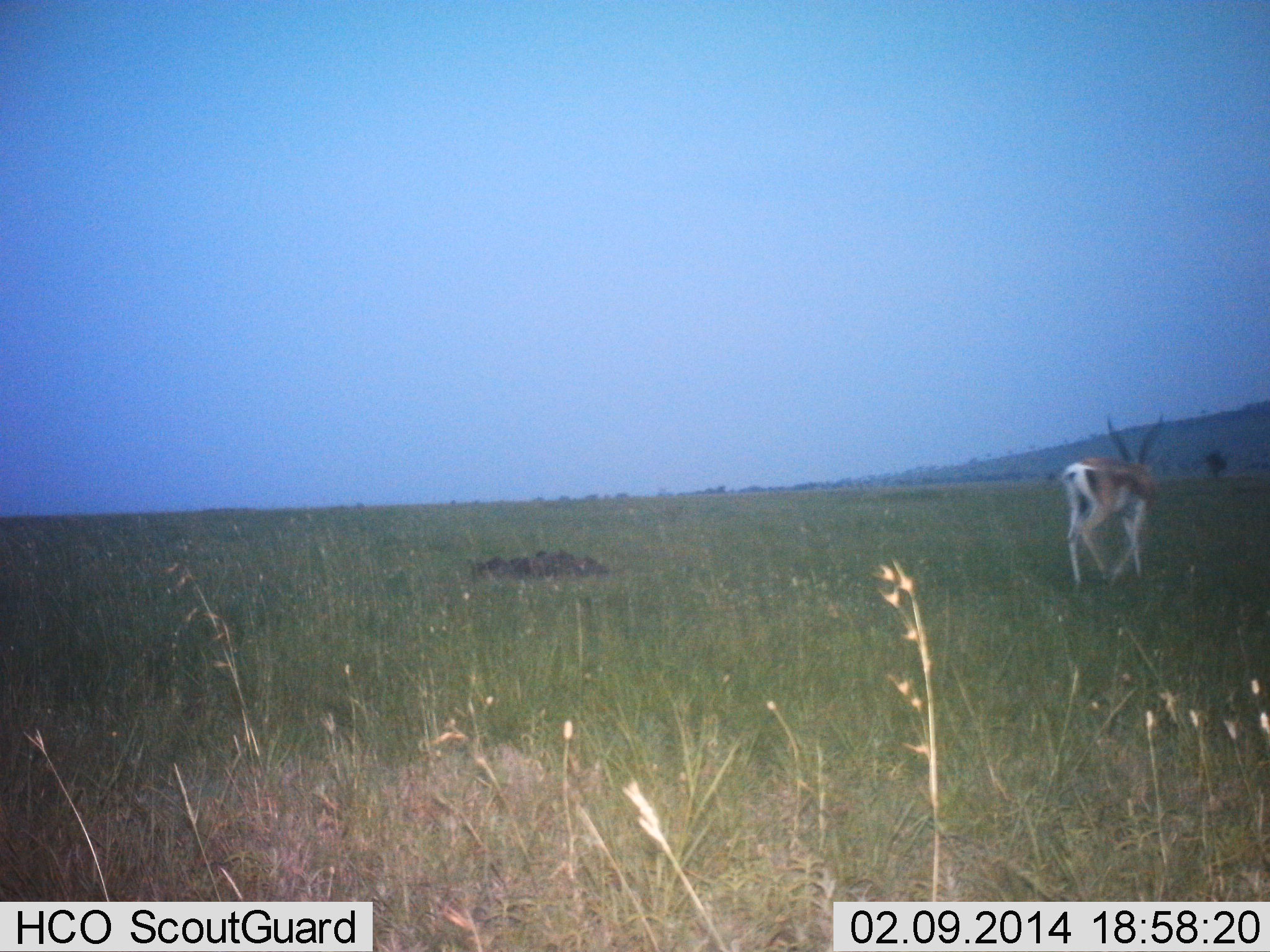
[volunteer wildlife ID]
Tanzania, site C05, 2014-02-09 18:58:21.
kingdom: Animalia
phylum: Chordata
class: Mammalia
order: Artiodactyla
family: Bovidae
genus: Nanger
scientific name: Nanger granti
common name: grant's gazelle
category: gazellegrants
Gazellegrants (grant's gazelle) (Nanger granti), count 1. Behavior (volunteer vote fractions): standing 30%, resting 0%, moving 70%, interacting 0%. Young present (vote fraction): 0%. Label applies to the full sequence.